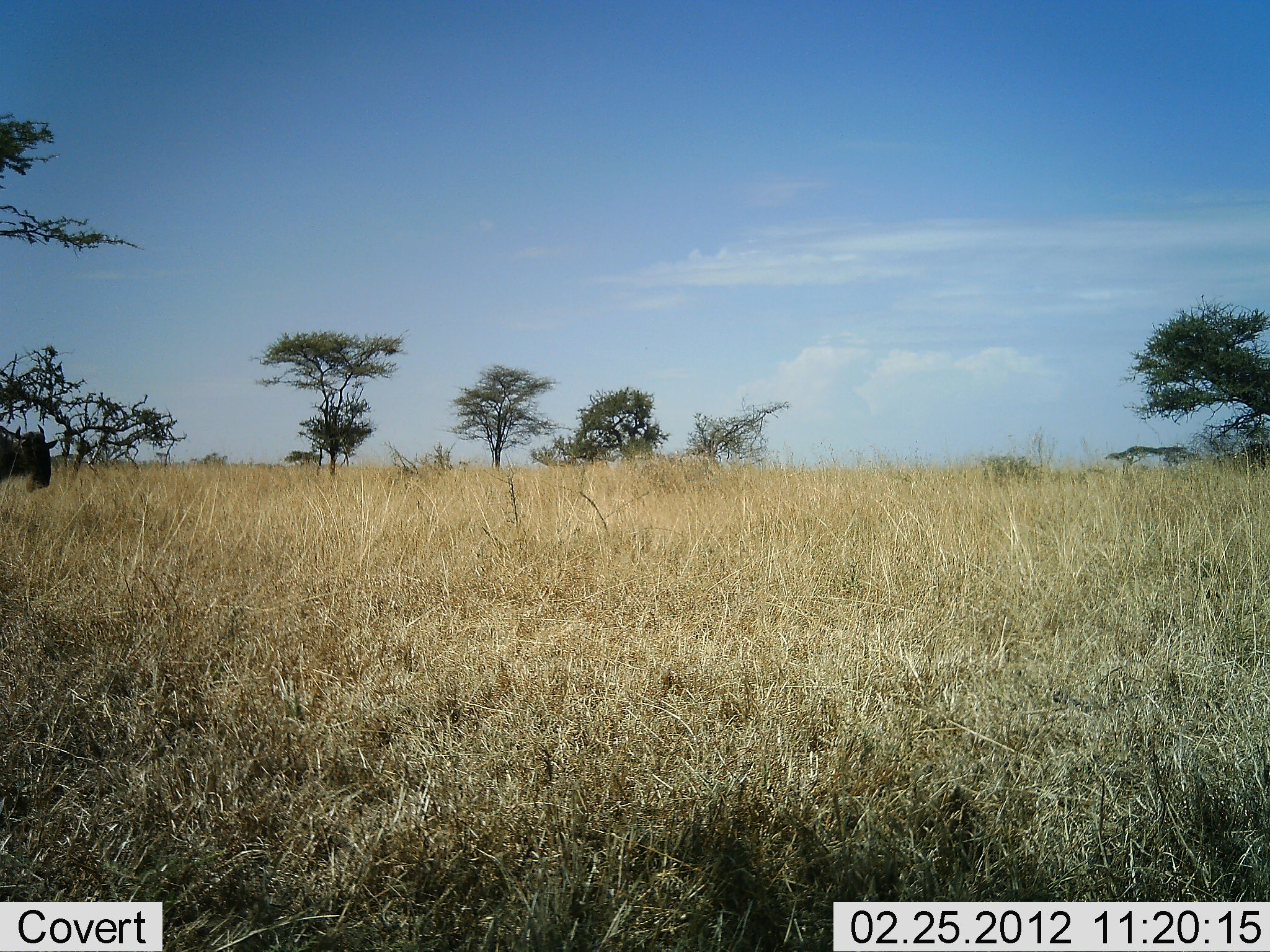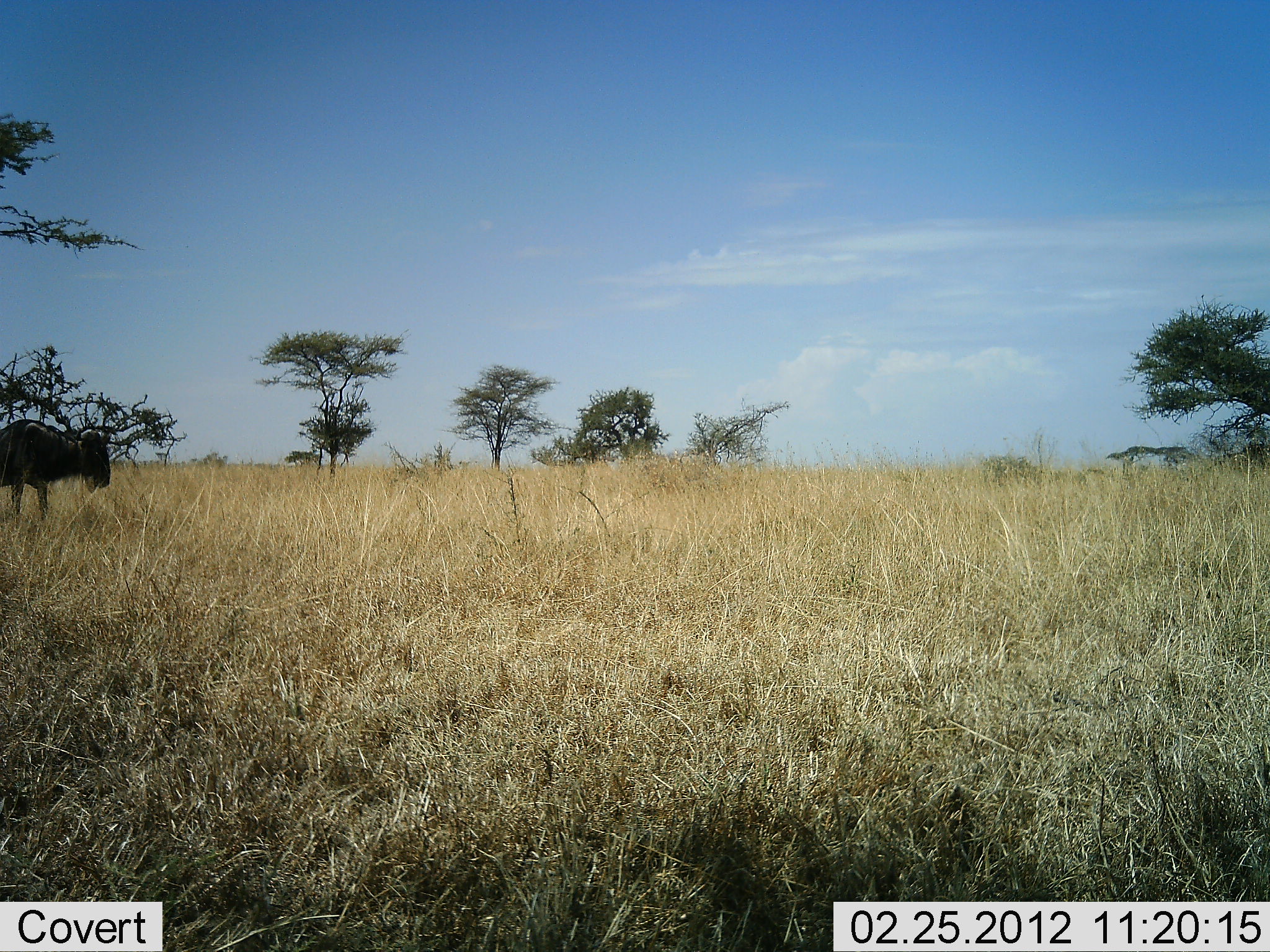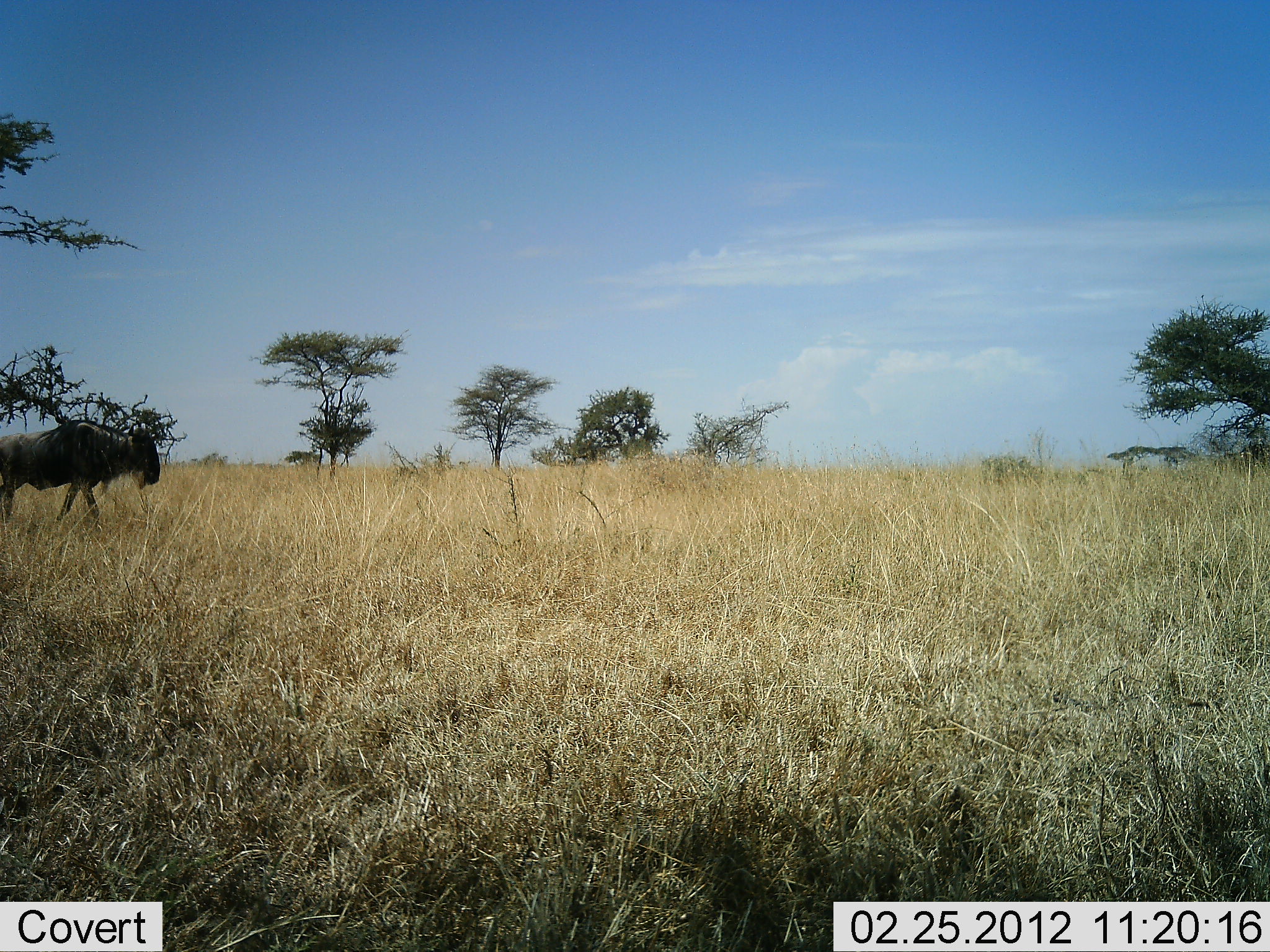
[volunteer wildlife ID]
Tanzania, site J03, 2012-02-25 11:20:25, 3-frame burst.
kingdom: Animalia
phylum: Chordata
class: Mammalia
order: Artiodactyla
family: Bovidae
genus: Connochaetes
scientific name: Connochaetes taurinus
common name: blue wildebeest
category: wildebeest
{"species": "wildebeest (blue wildebeest) (Connochaetes taurinus)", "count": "1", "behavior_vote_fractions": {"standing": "8%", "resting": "0%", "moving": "92%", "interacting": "0%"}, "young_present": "0%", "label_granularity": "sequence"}